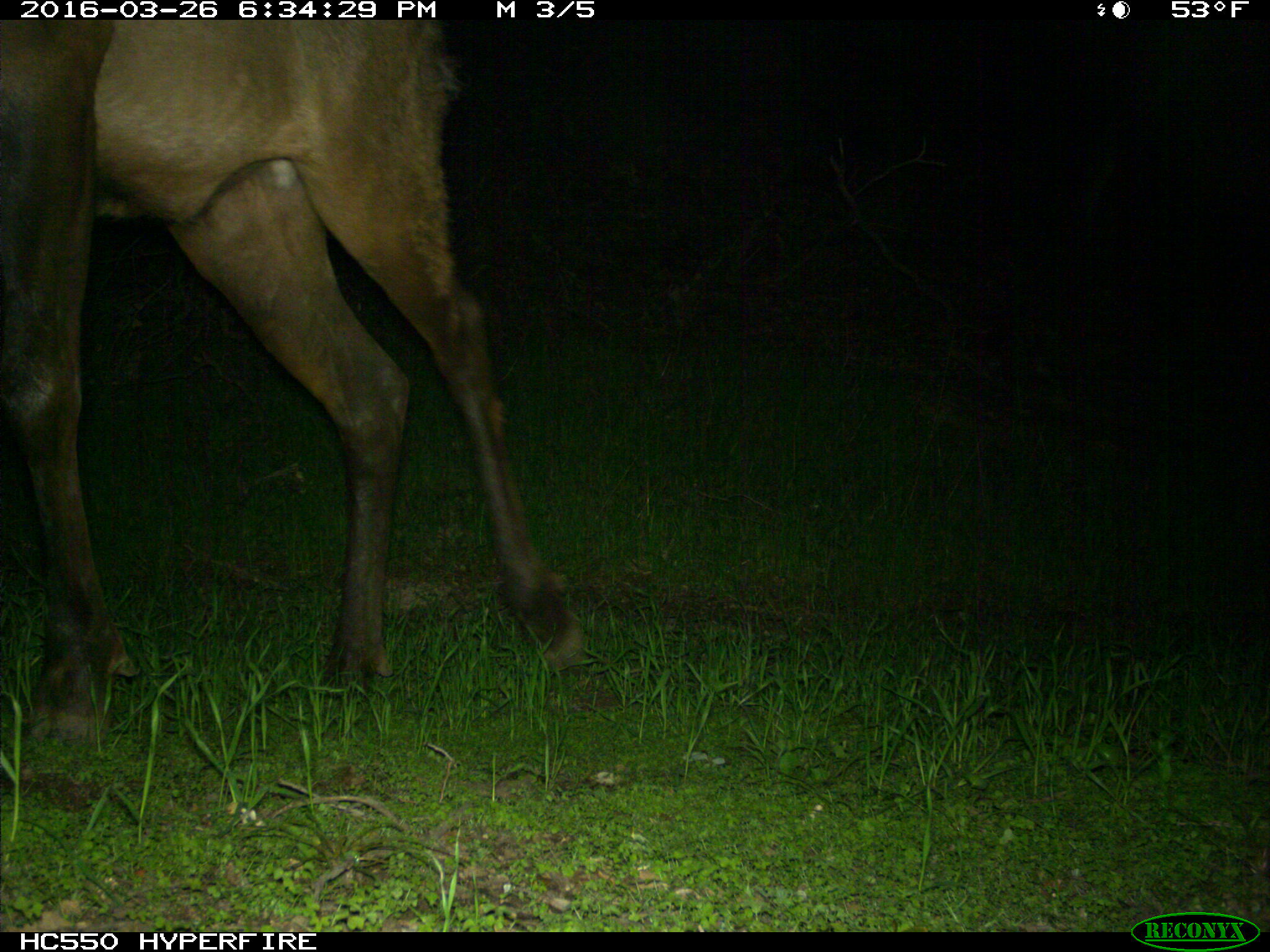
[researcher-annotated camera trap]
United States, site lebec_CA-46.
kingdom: Animalia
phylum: Chordata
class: Mammalia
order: Artiodactyla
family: Cervidae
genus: Cervus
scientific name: Cervus canadensis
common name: elk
Cervus canadensis (elk).